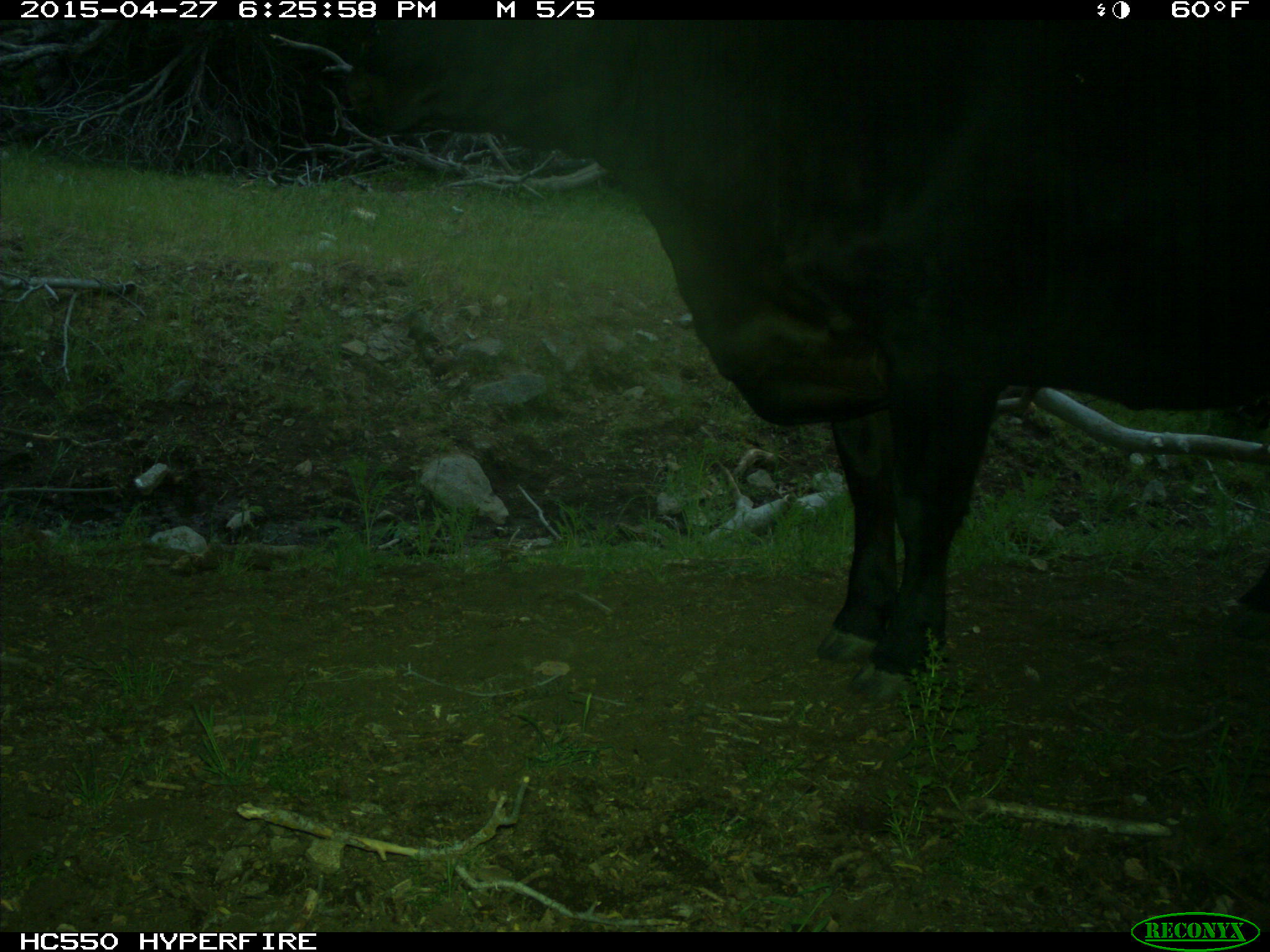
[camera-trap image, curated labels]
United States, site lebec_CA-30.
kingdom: Animalia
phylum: Chordata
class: Mammalia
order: Artiodactyla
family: Bovidae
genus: Bos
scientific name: Bos taurus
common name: domestic cow